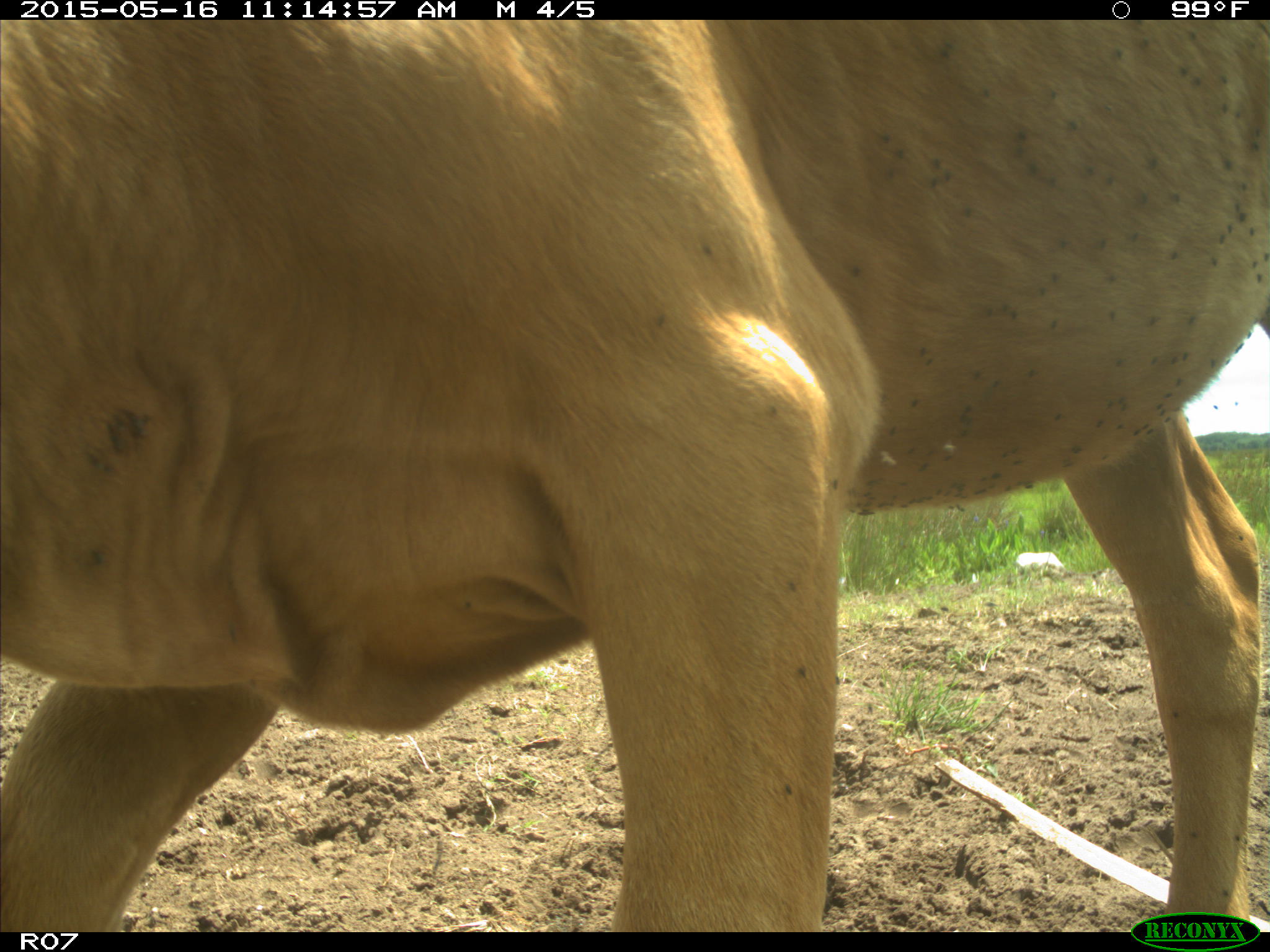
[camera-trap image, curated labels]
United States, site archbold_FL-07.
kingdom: Animalia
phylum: Chordata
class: Mammalia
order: Artiodactyla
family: Bovidae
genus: Bos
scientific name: Bos taurus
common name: domestic cow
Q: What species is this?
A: Bos taurus (domestic cow).